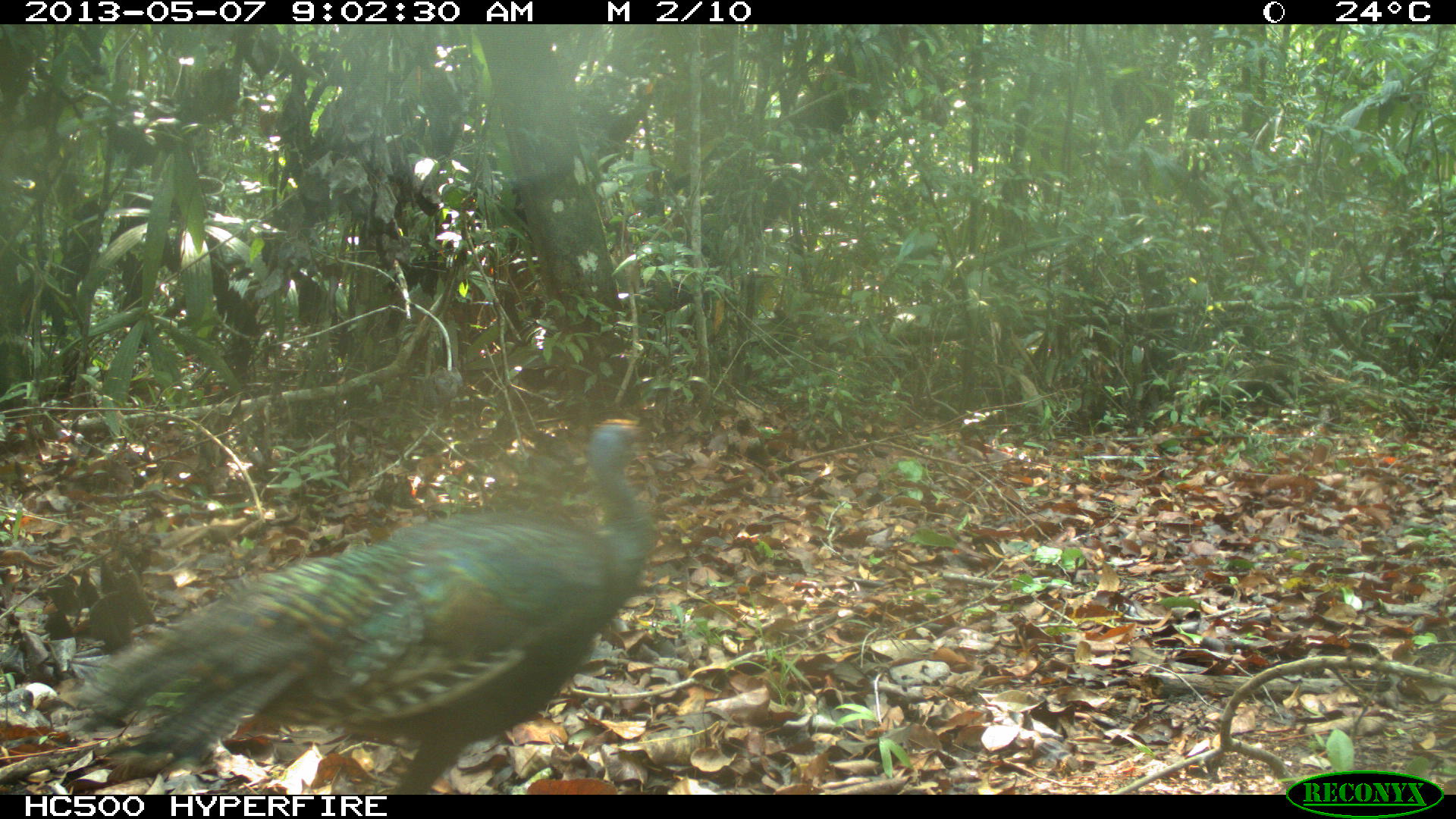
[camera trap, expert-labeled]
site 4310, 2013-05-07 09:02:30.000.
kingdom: Animalia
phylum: Chordata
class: Aves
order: Galliformes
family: Phasianidae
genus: Meleagris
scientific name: Meleagris ocellata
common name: ocellated turkey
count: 1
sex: female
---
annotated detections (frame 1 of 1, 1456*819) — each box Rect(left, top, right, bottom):
meleagris ocellata: Rect(64, 415, 658, 792)